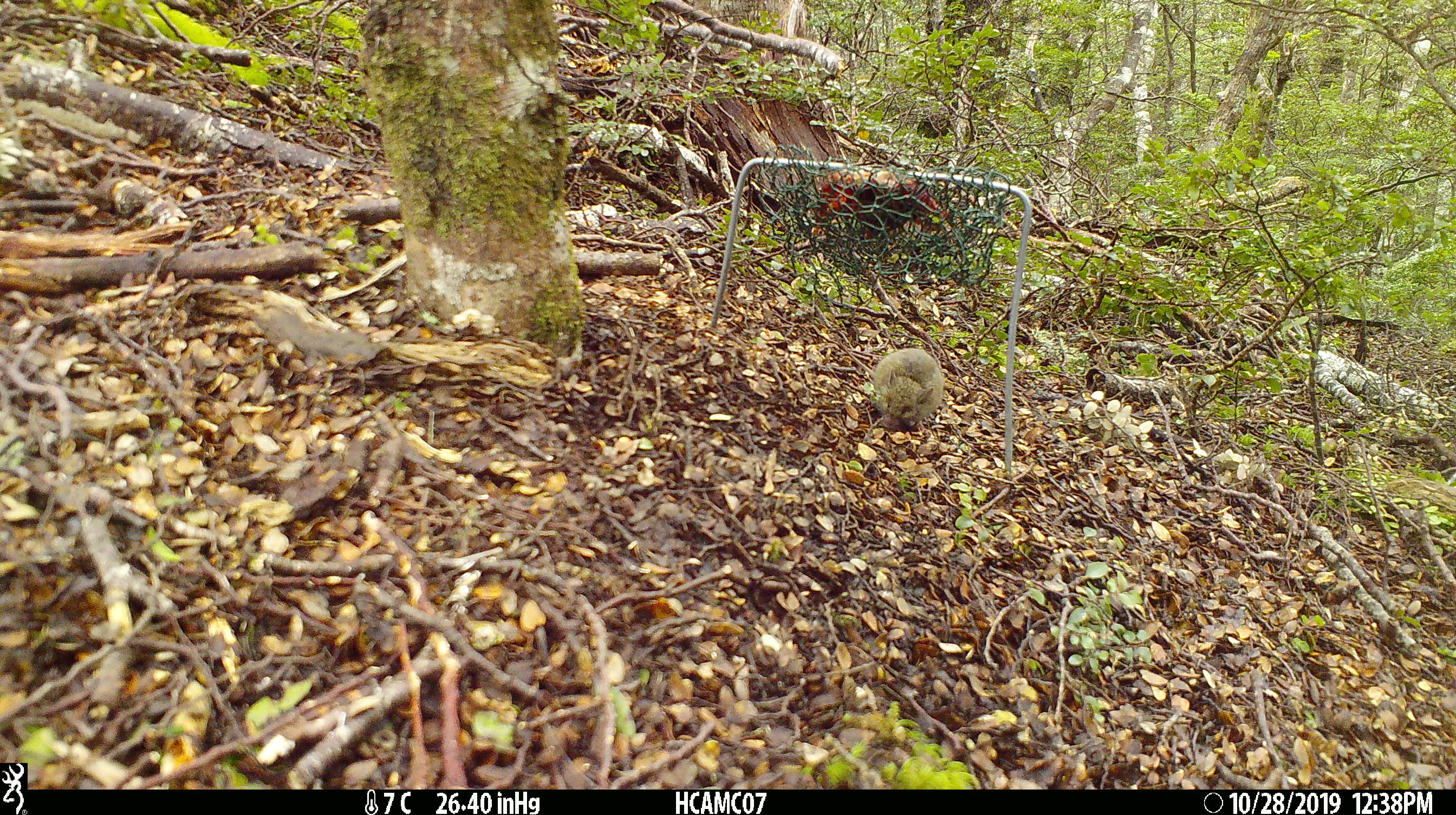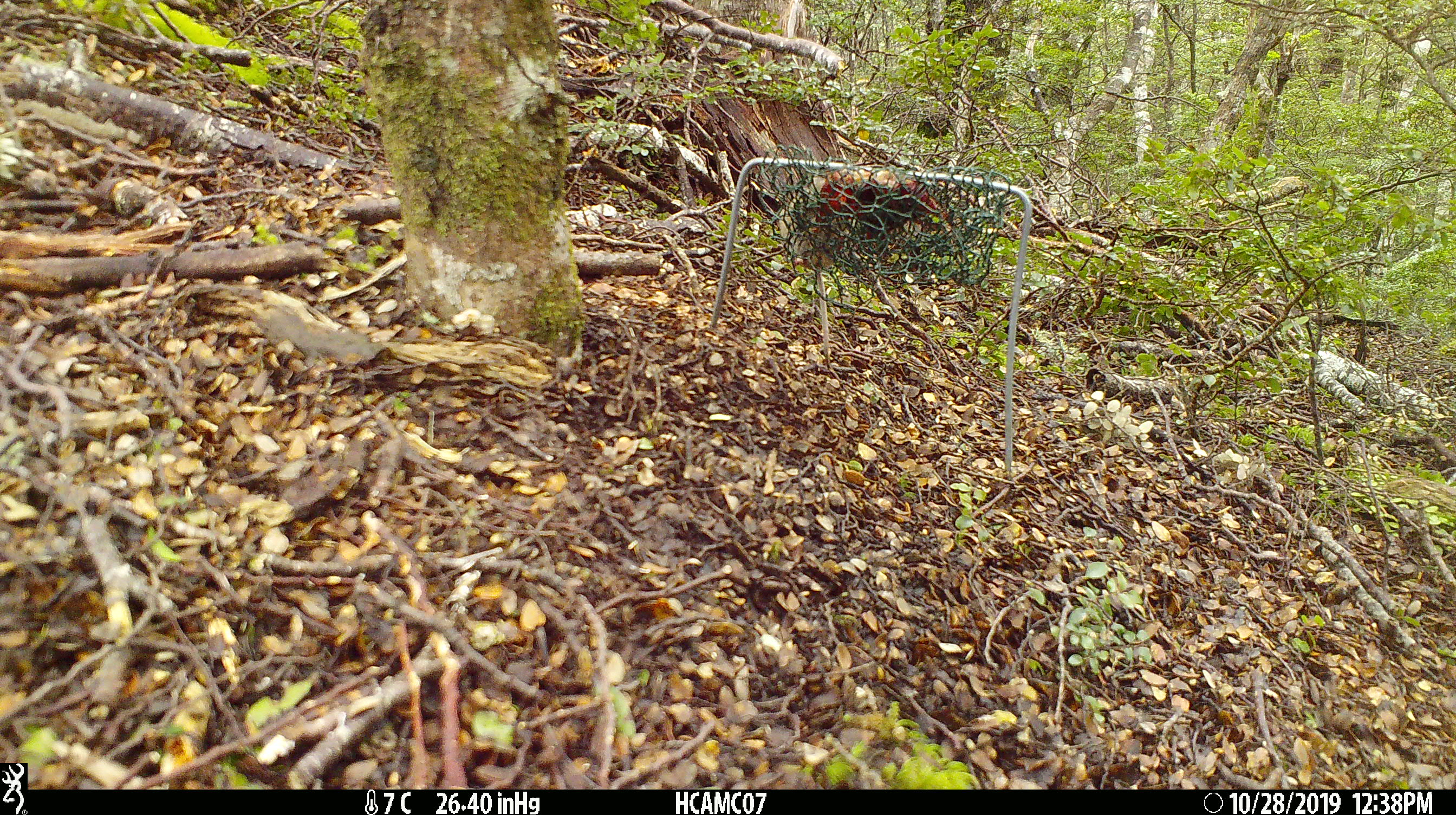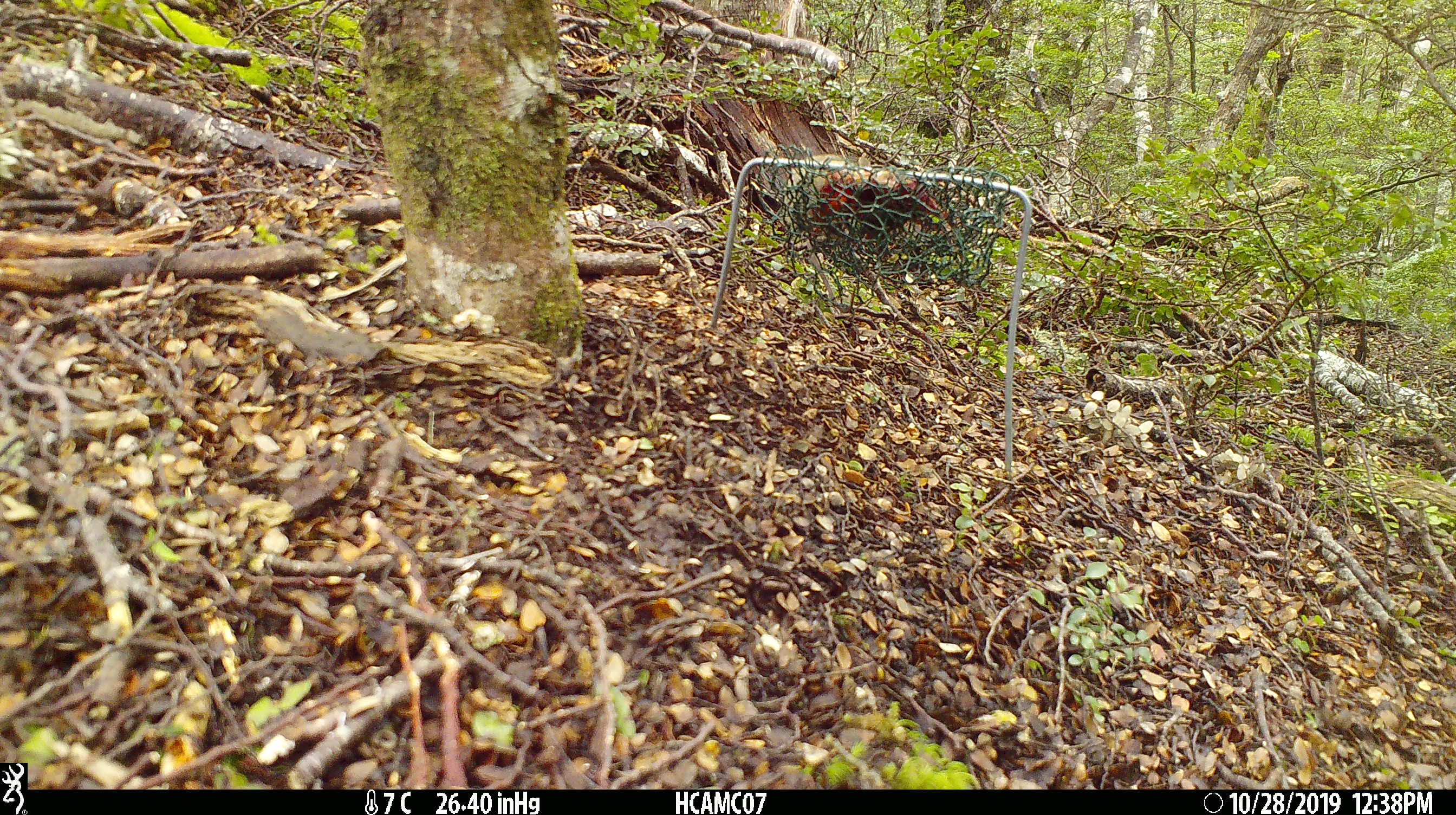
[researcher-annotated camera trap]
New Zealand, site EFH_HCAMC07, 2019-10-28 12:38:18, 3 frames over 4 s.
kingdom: Animalia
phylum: Chordata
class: Mammalia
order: Rodentia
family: Muridae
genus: Mus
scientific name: Mus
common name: mouse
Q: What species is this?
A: Mouse (Mus).